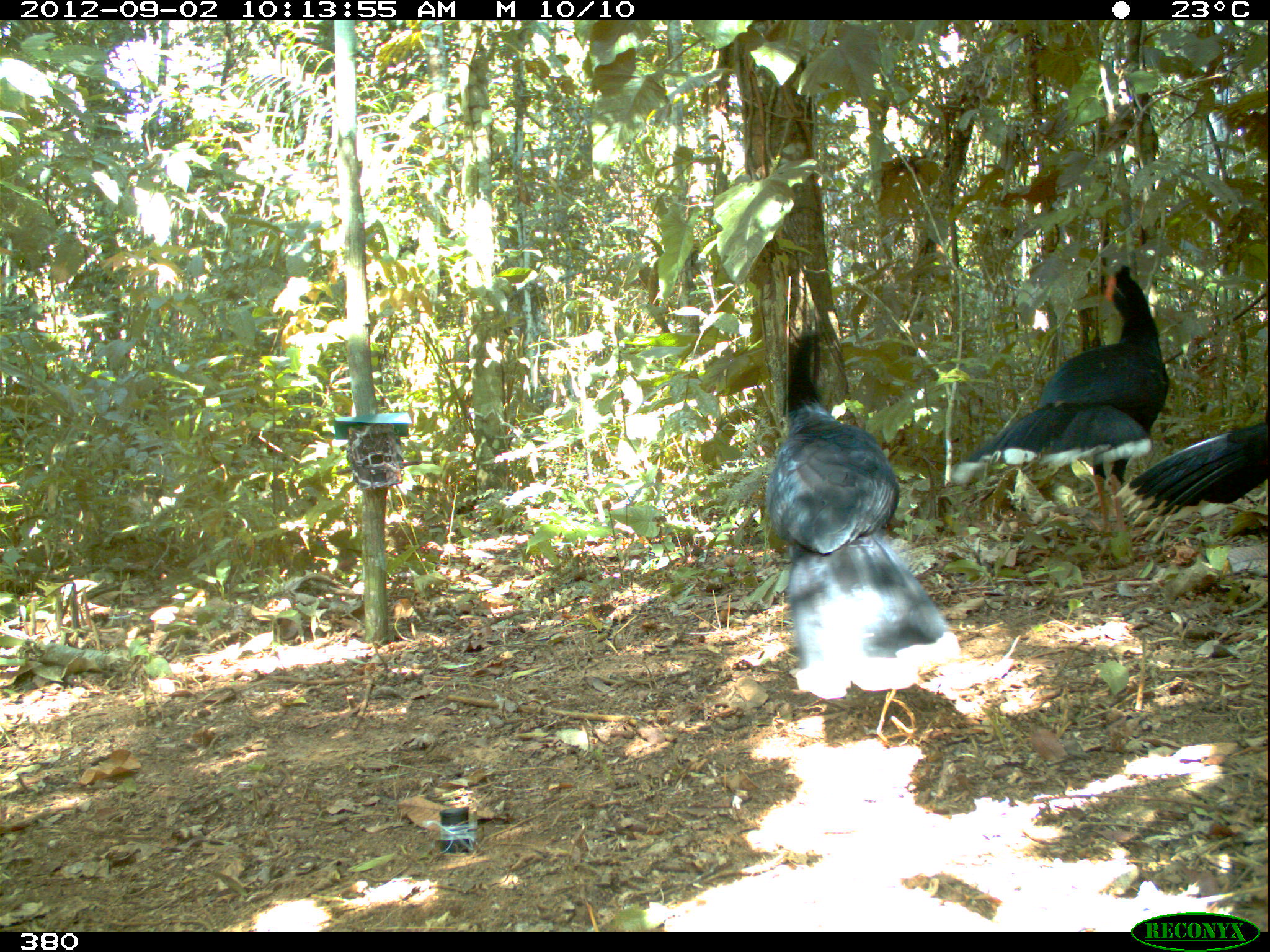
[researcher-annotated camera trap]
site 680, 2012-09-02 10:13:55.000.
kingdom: Animalia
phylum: Chordata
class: Aves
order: Galliformes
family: Cracidae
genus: Mitu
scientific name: Mitu tuberosum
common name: razor-billed curassow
Mitu tuberosum (razor-billed curassow).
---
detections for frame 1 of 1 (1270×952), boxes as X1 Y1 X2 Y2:
mitu tuberosum: 764 329 960 697; 950 263 1171 539; 1114 422 1269 521